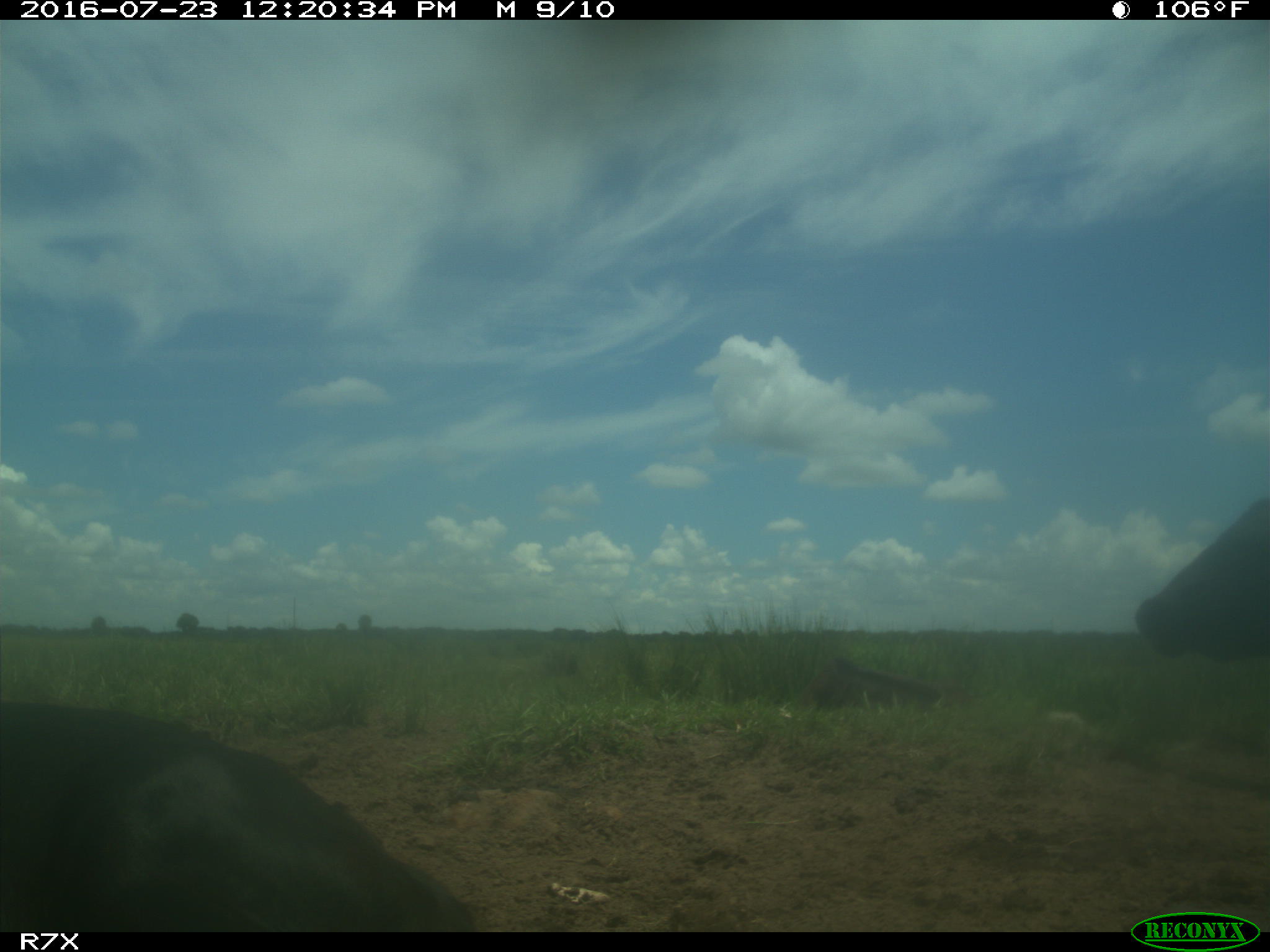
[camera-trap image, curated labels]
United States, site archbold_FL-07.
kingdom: Animalia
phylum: Chordata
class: Mammalia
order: Artiodactyla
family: Bovidae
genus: Bos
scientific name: Bos taurus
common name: domestic cow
Bos taurus (domestic cow).